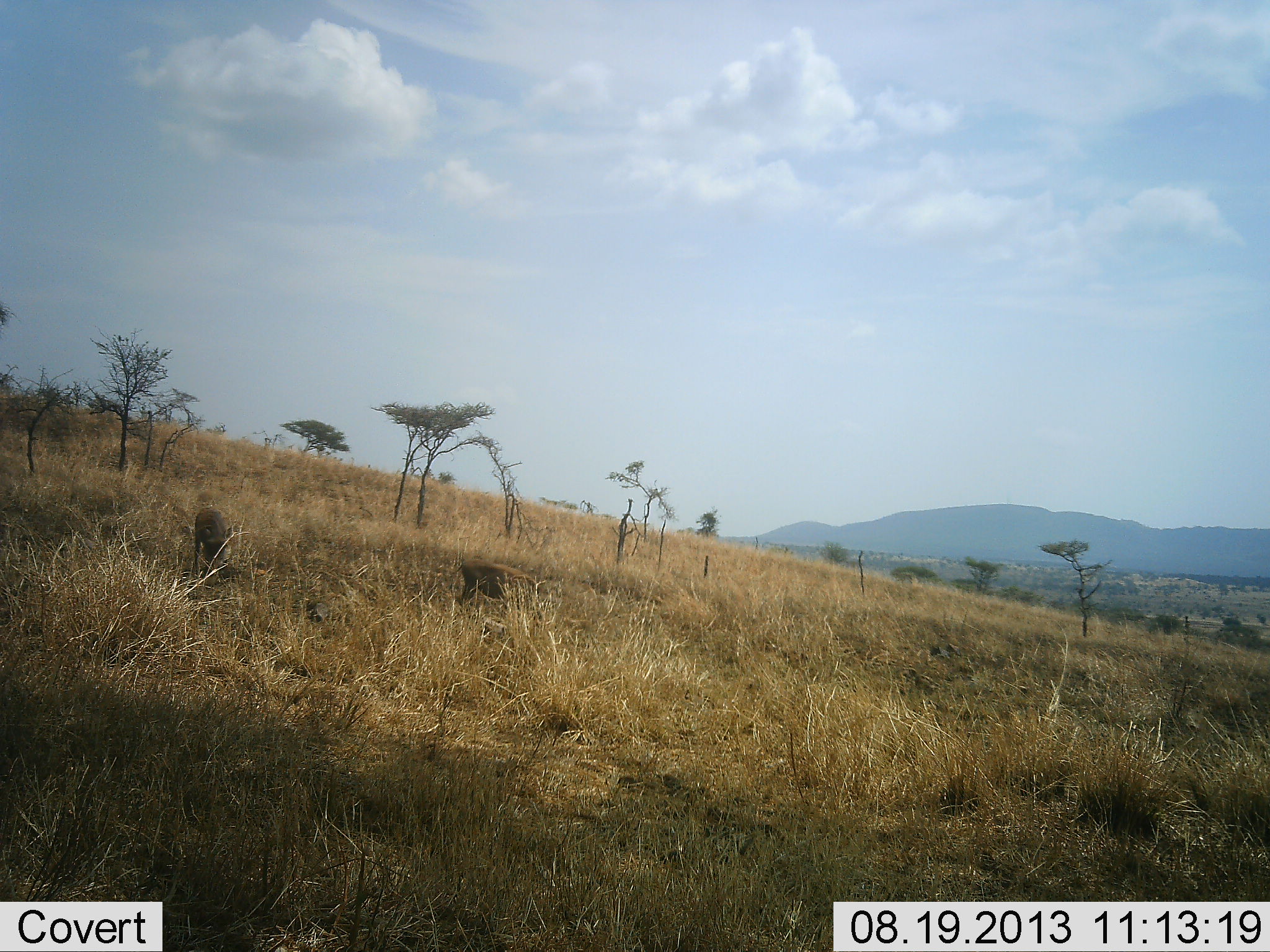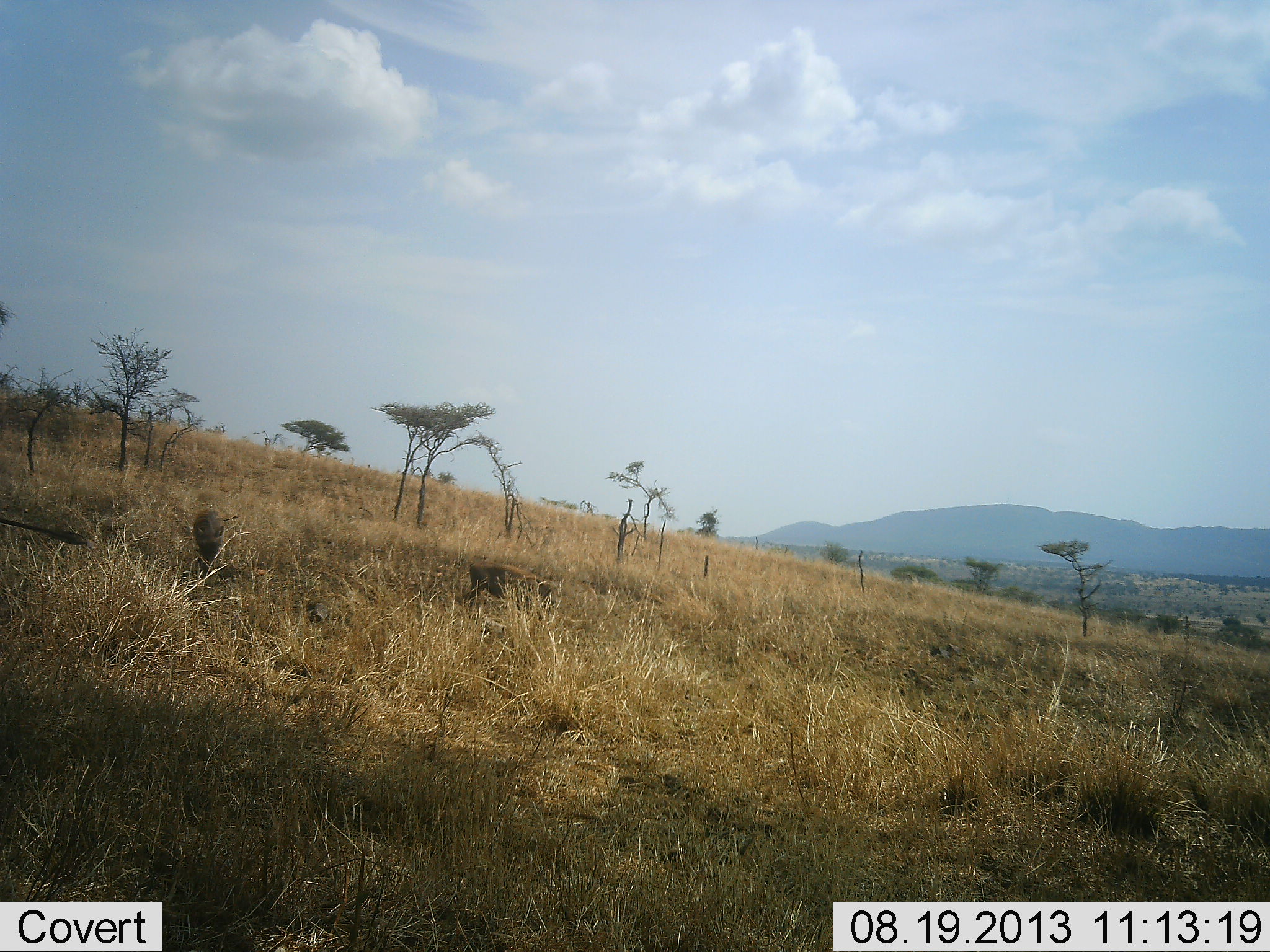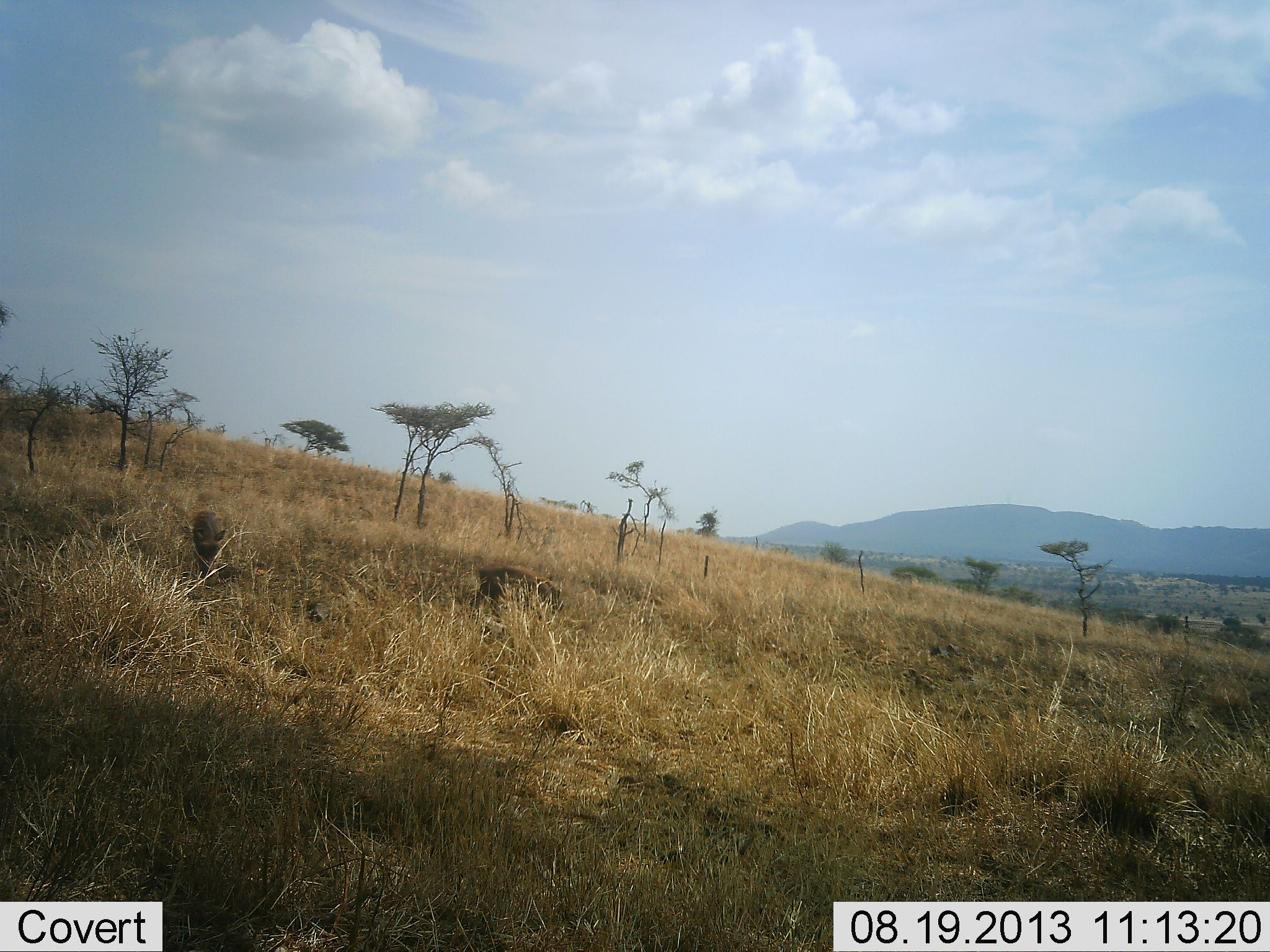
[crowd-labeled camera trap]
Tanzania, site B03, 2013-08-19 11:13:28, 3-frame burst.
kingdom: Animalia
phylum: Chordata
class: Mammalia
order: Artiodactyla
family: Suidae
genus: Phacochoerus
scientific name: Phacochoerus africanus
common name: warthog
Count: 3.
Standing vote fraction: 29%.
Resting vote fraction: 0%.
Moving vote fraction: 29%.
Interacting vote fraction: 0%.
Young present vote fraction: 6%.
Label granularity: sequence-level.